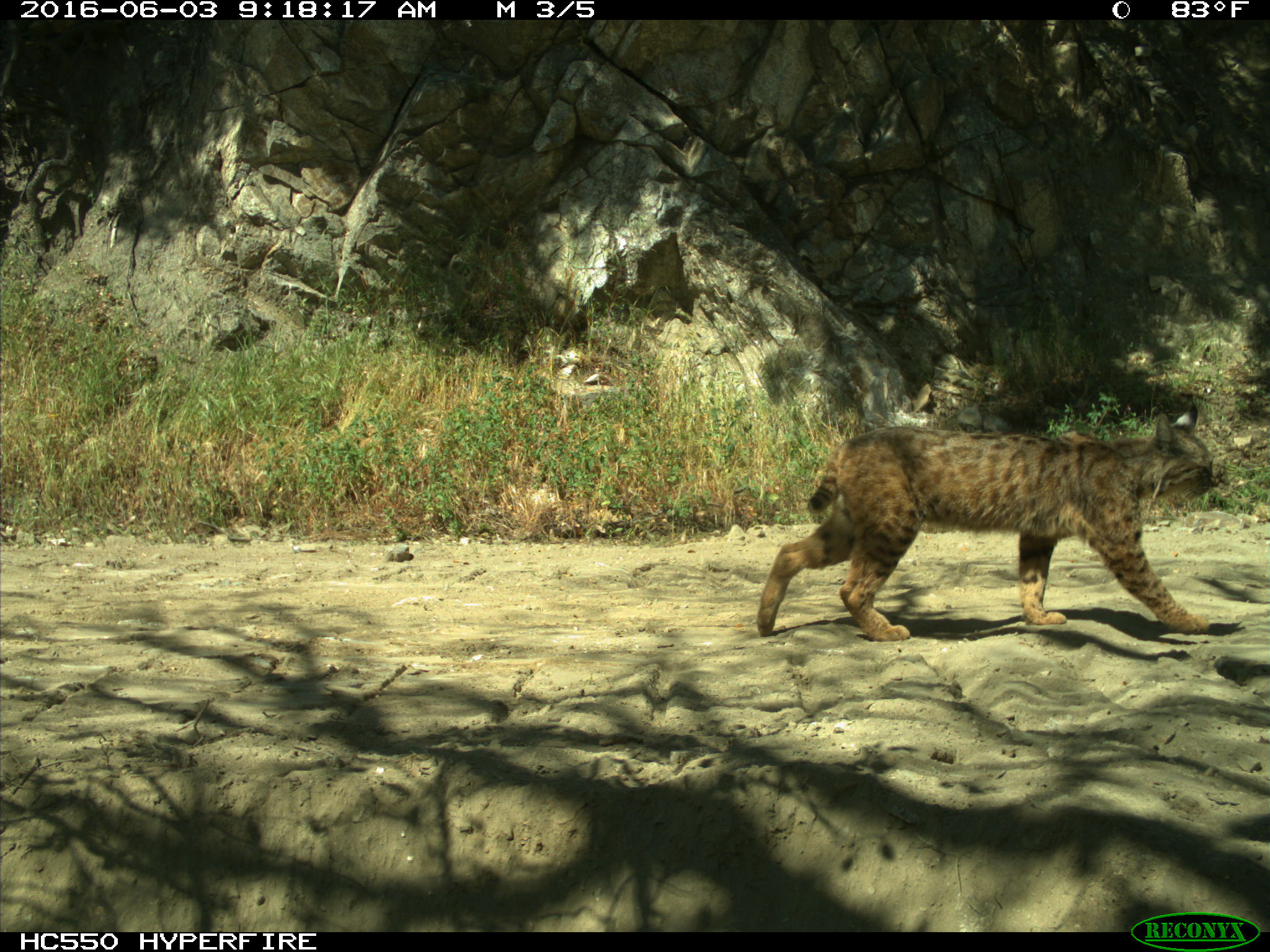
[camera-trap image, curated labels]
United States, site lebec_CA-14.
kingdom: Animalia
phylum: Chordata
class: Mammalia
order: Carnivora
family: Felidae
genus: Lynx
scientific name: Lynx rufus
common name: bobcat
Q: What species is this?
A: Lynx rufus (bobcat).